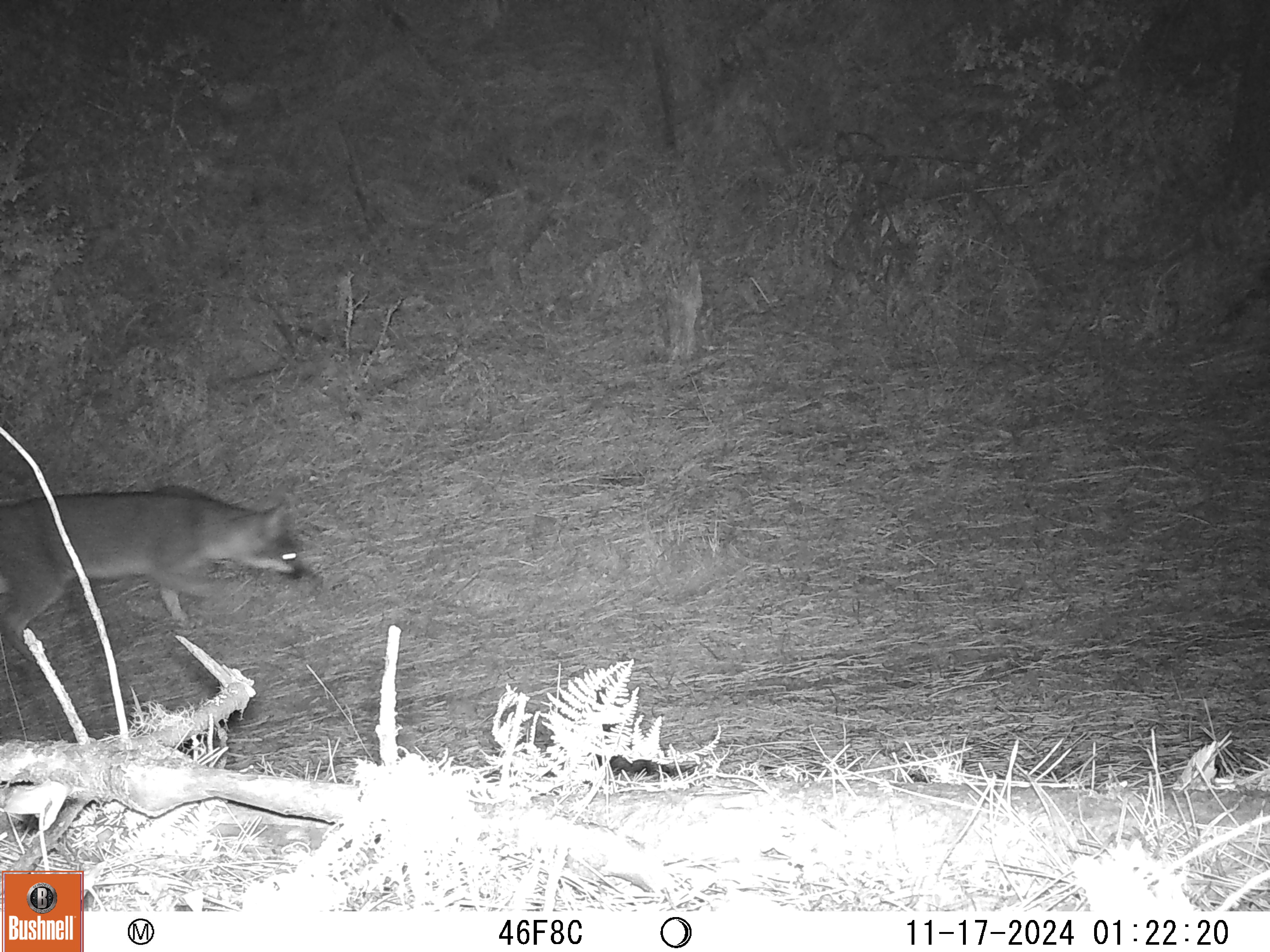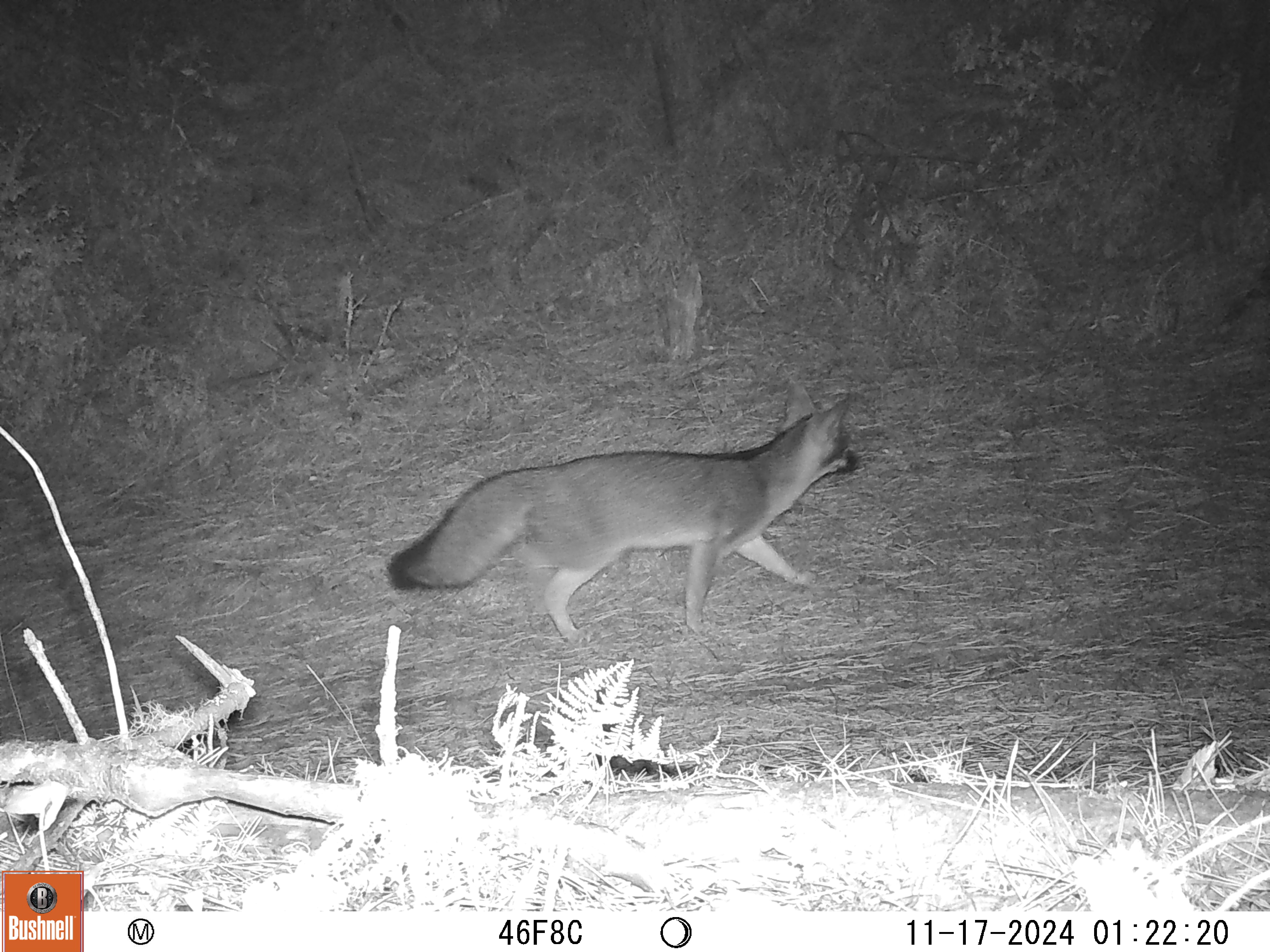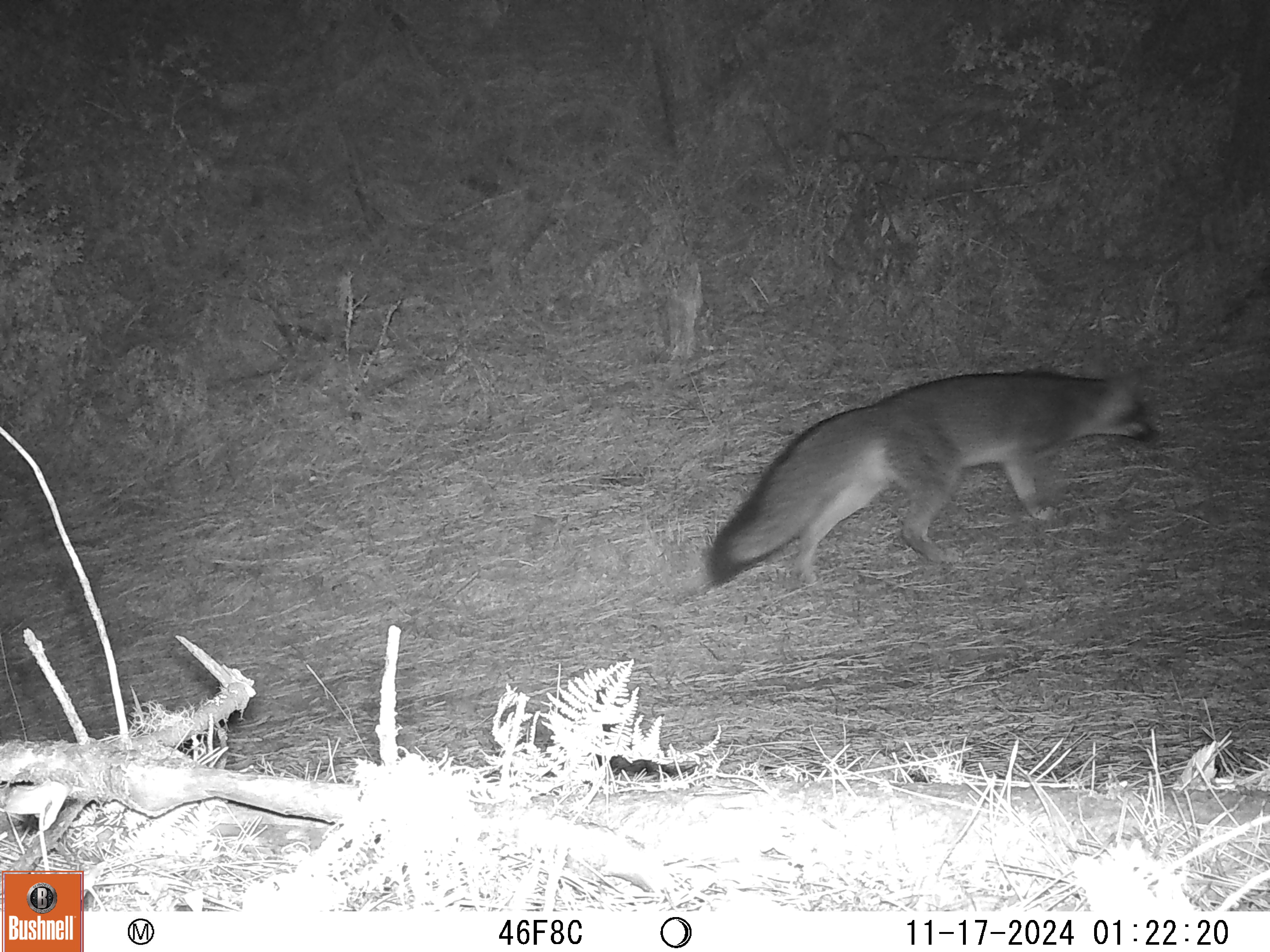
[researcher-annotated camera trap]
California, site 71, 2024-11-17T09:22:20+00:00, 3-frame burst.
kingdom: Animalia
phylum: Chordata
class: Mammalia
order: Carnivora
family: Canidae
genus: Urocyon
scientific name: Urocyon cinereoargenteus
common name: gray fox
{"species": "gray fox (Urocyon cinereoargenteus)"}